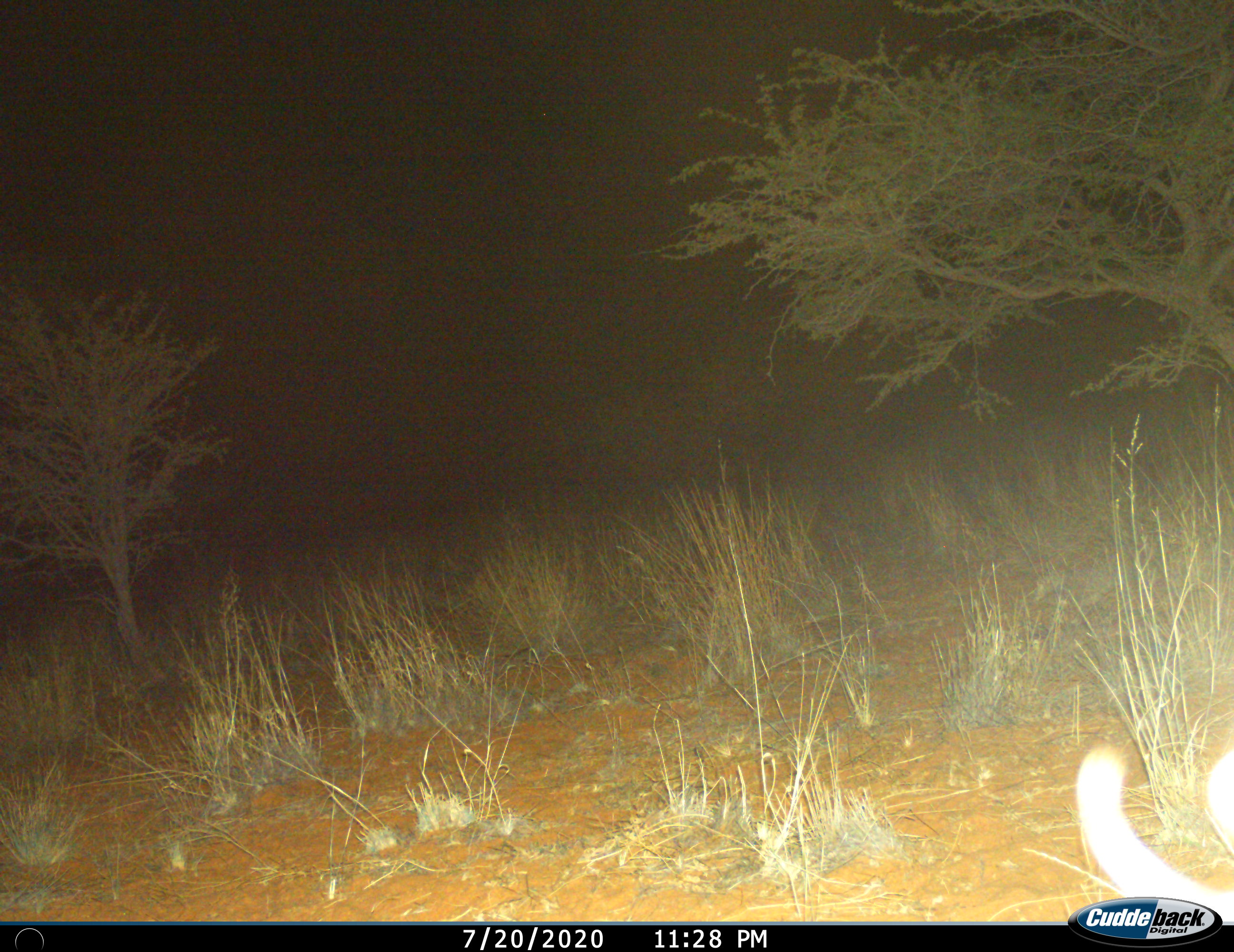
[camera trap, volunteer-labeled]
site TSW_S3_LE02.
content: unidentified animal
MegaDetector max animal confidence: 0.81